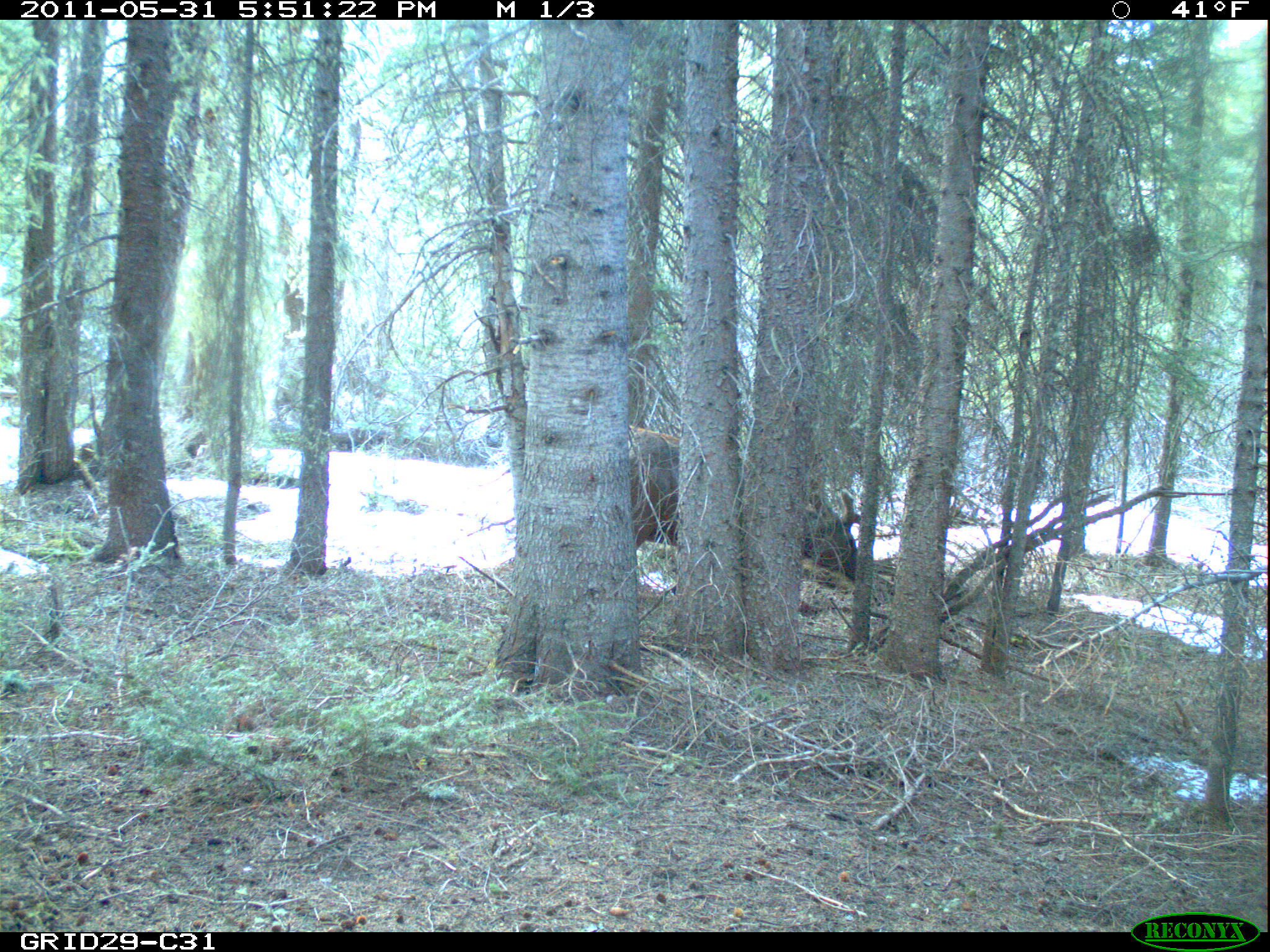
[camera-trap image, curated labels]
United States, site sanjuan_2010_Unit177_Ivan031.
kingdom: Animalia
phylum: Chordata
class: Mammalia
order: Artiodactyla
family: Cervidae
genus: Cervus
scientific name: Cervus elaphus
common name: red deer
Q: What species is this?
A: Cervus elaphus (red deer).